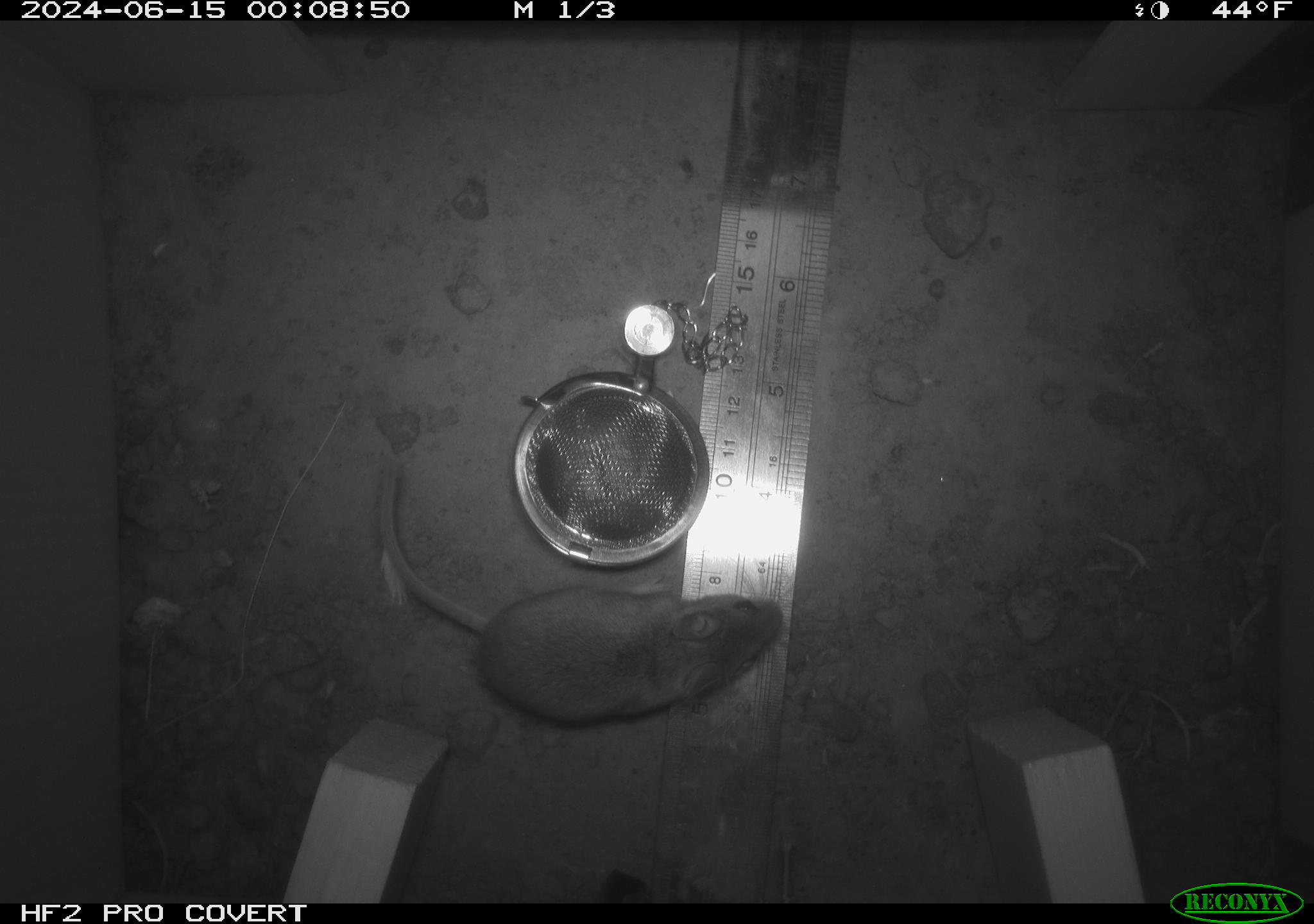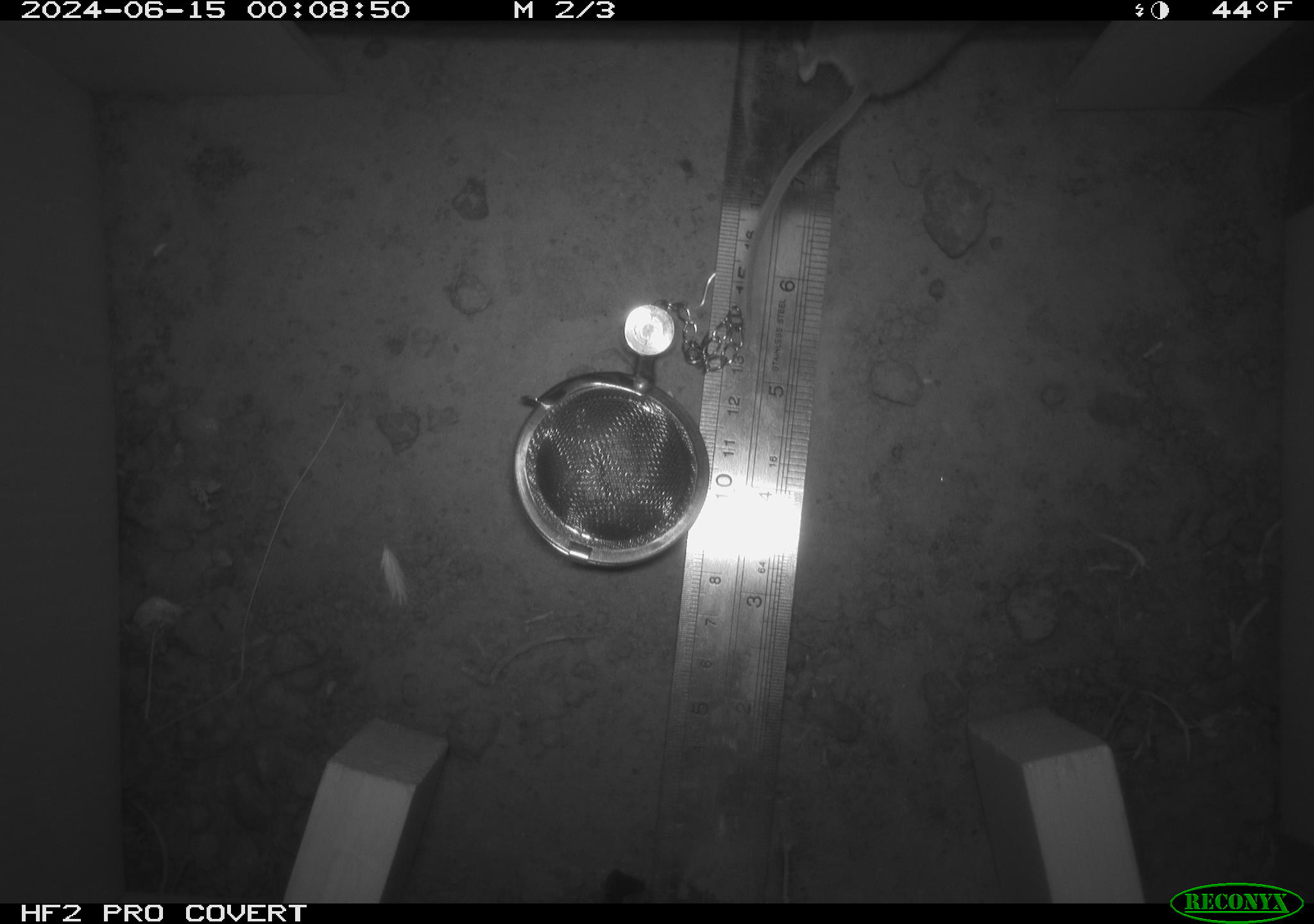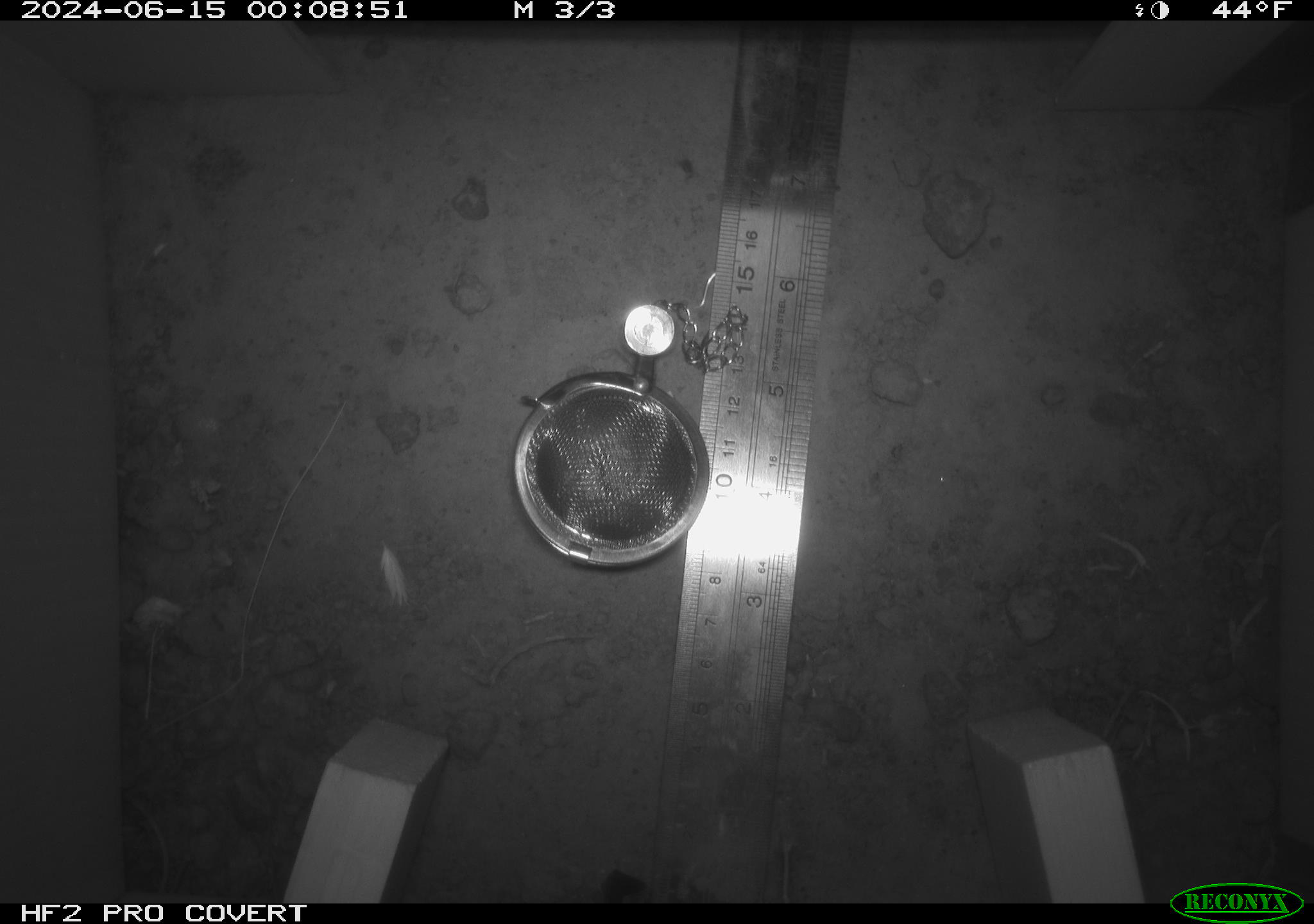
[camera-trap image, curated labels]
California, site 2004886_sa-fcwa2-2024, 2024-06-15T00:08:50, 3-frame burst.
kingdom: Animalia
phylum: Chordata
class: Mammalia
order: Rodentia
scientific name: Rodentia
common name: mouse species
Mouse species (Rodentia).